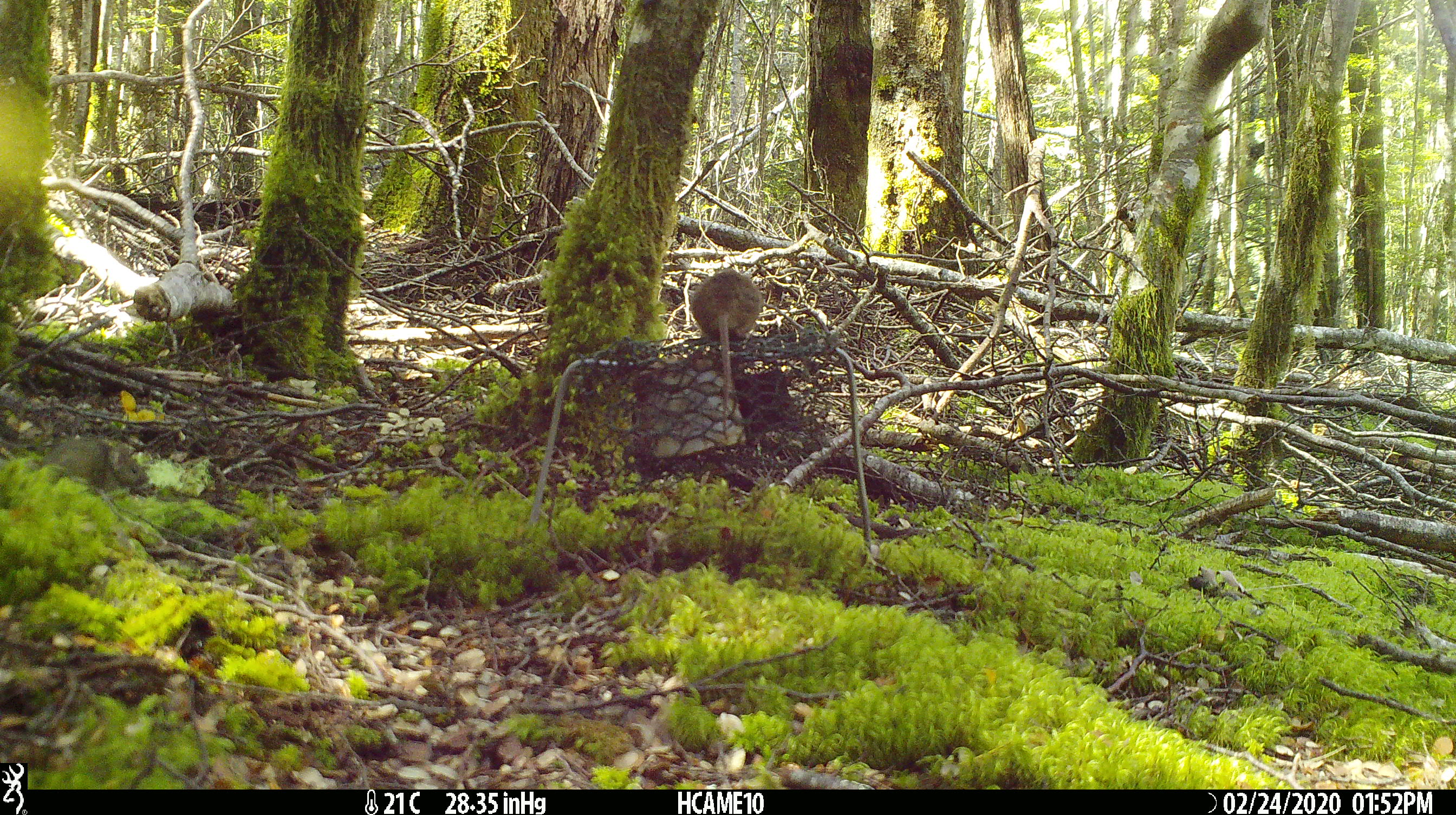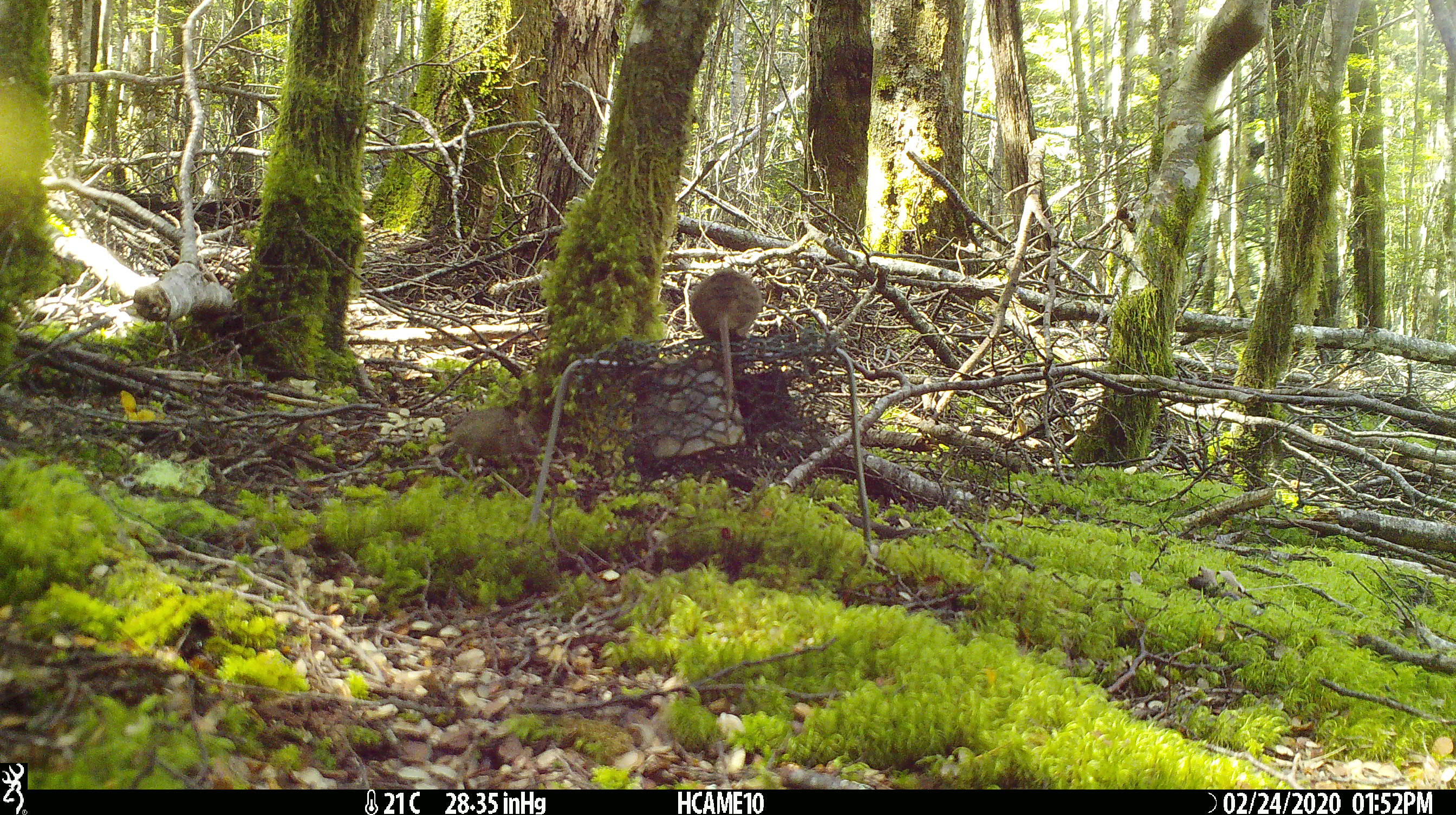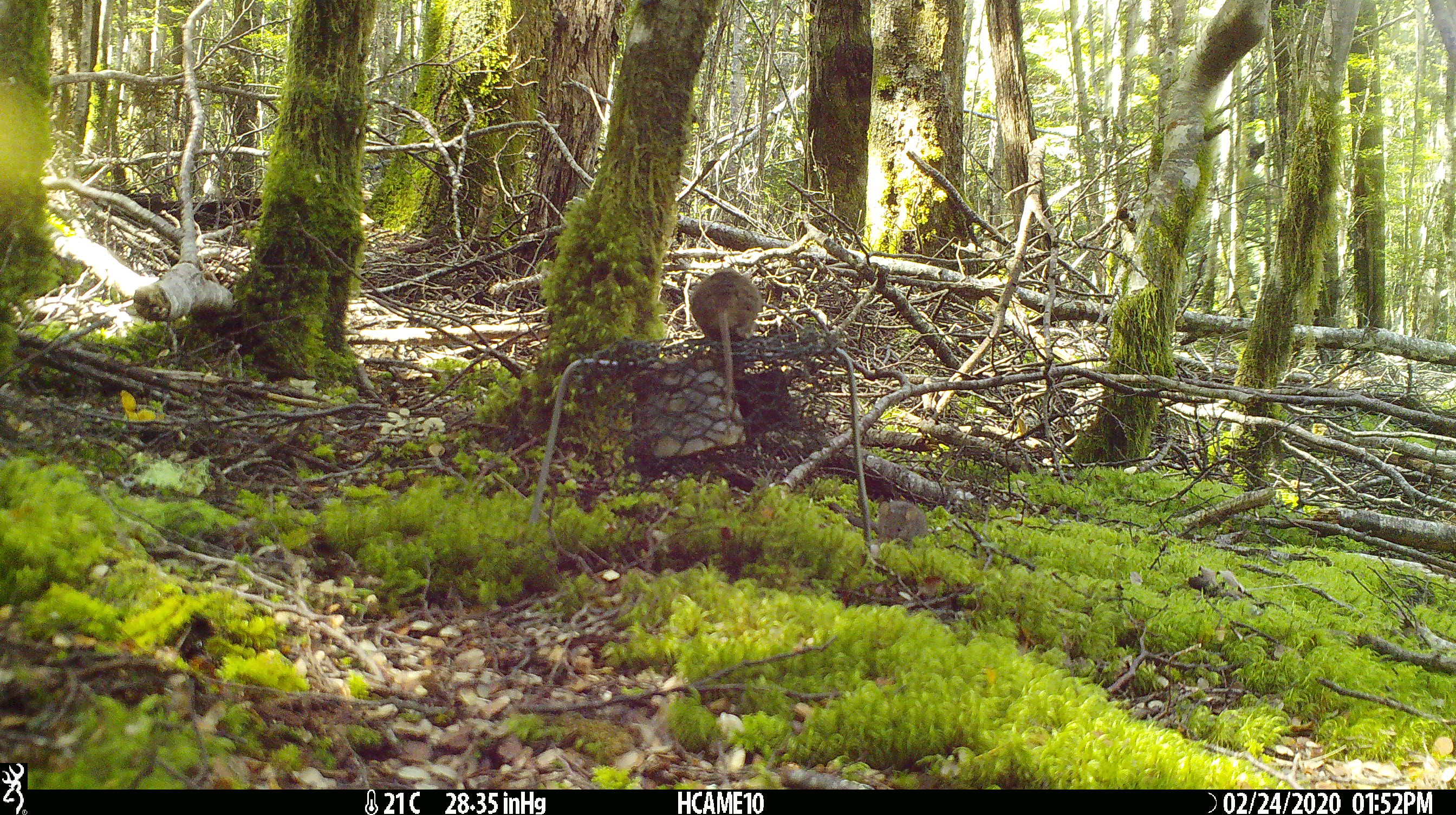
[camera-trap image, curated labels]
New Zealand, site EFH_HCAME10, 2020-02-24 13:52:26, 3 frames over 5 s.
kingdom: Animalia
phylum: Chordata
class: Mammalia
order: Rodentia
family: Muridae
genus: Mus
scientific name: Mus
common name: mouse